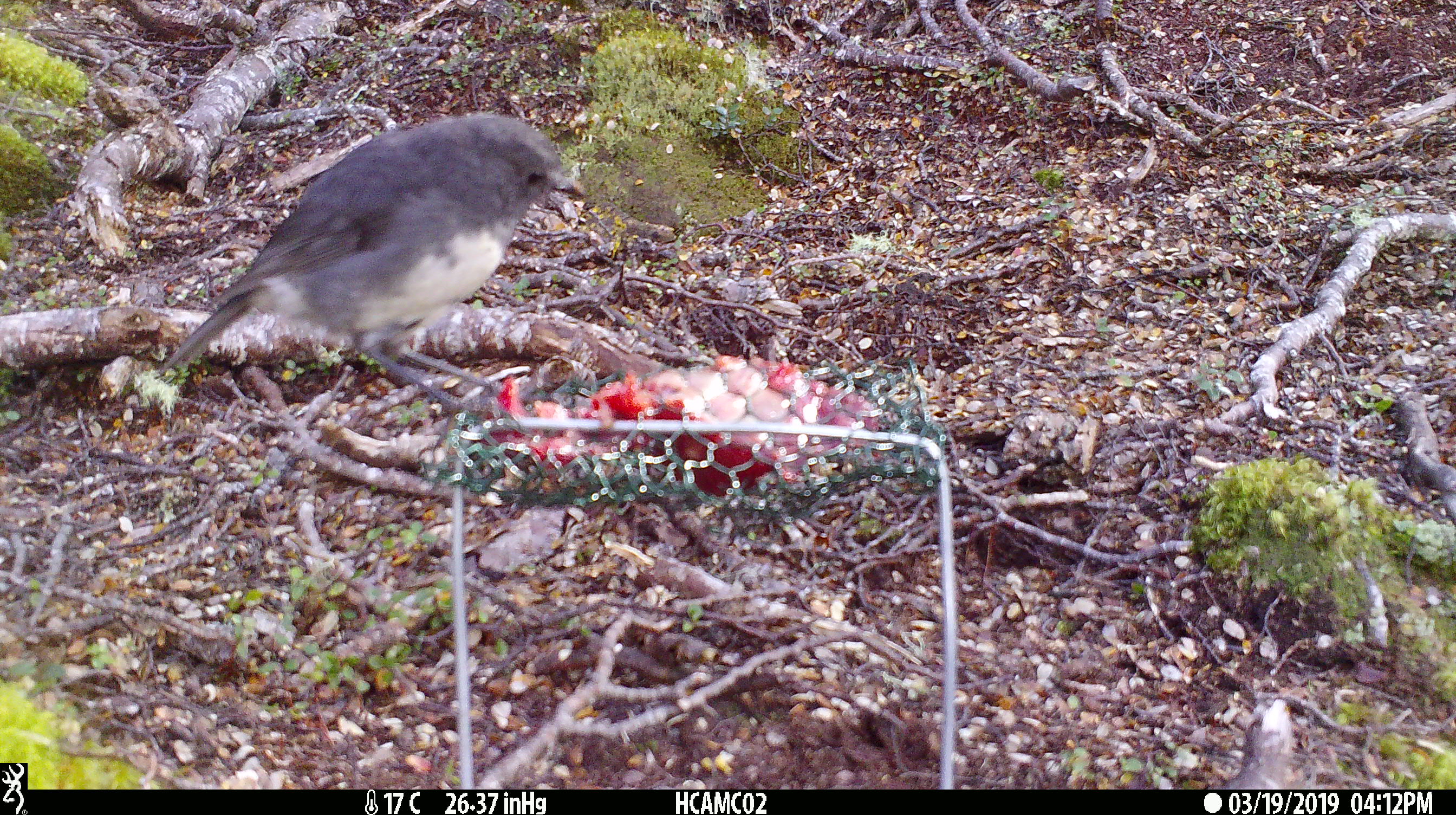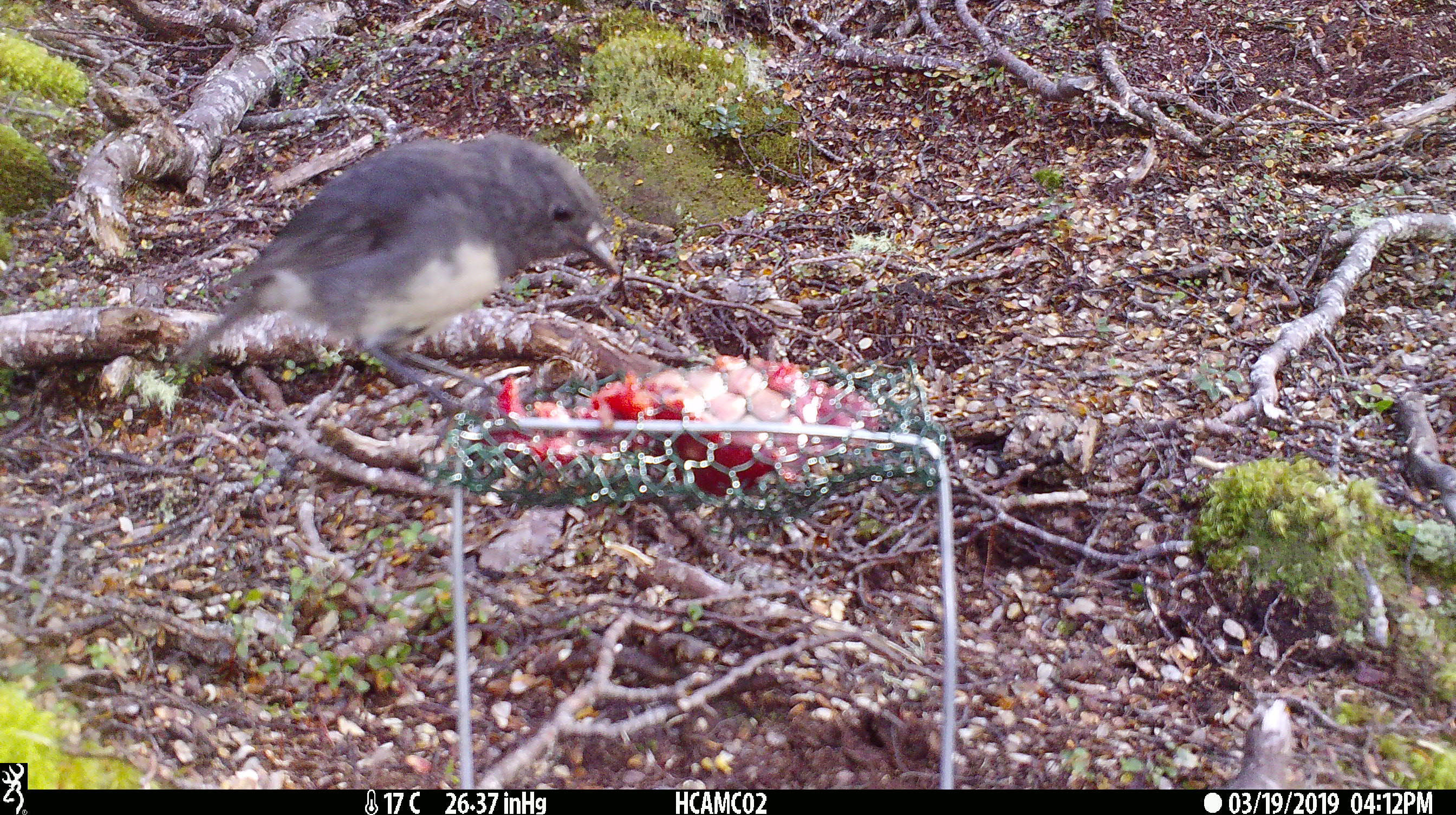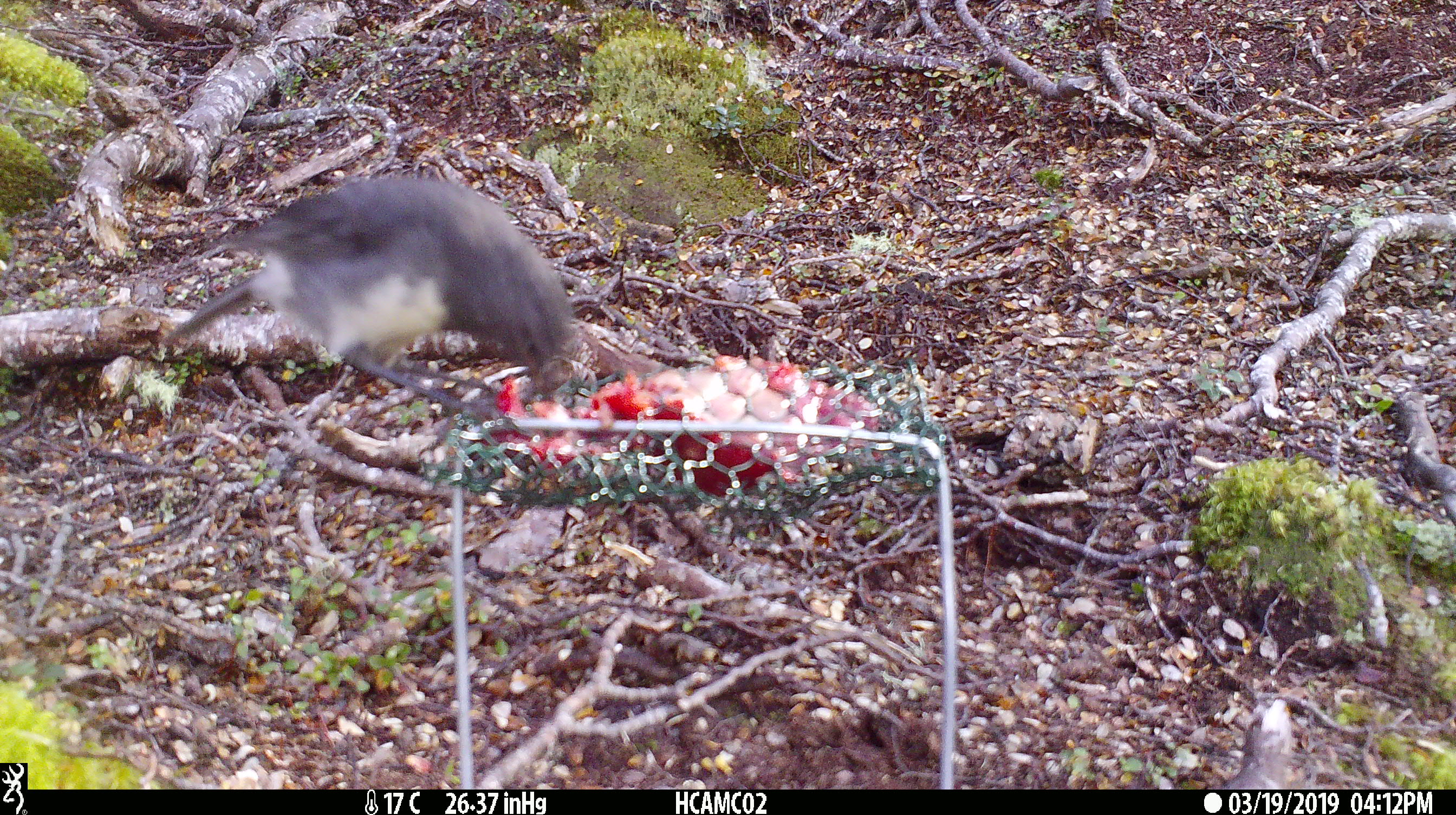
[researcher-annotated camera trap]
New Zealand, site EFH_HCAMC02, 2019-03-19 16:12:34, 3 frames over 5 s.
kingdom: Animalia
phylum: Chordata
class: Aves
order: Passeriformes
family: Petroicidae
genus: Petroica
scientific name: Petroica australis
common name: new zealand robin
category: robin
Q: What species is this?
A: Robin (new zealand robin) (Petroica australis).